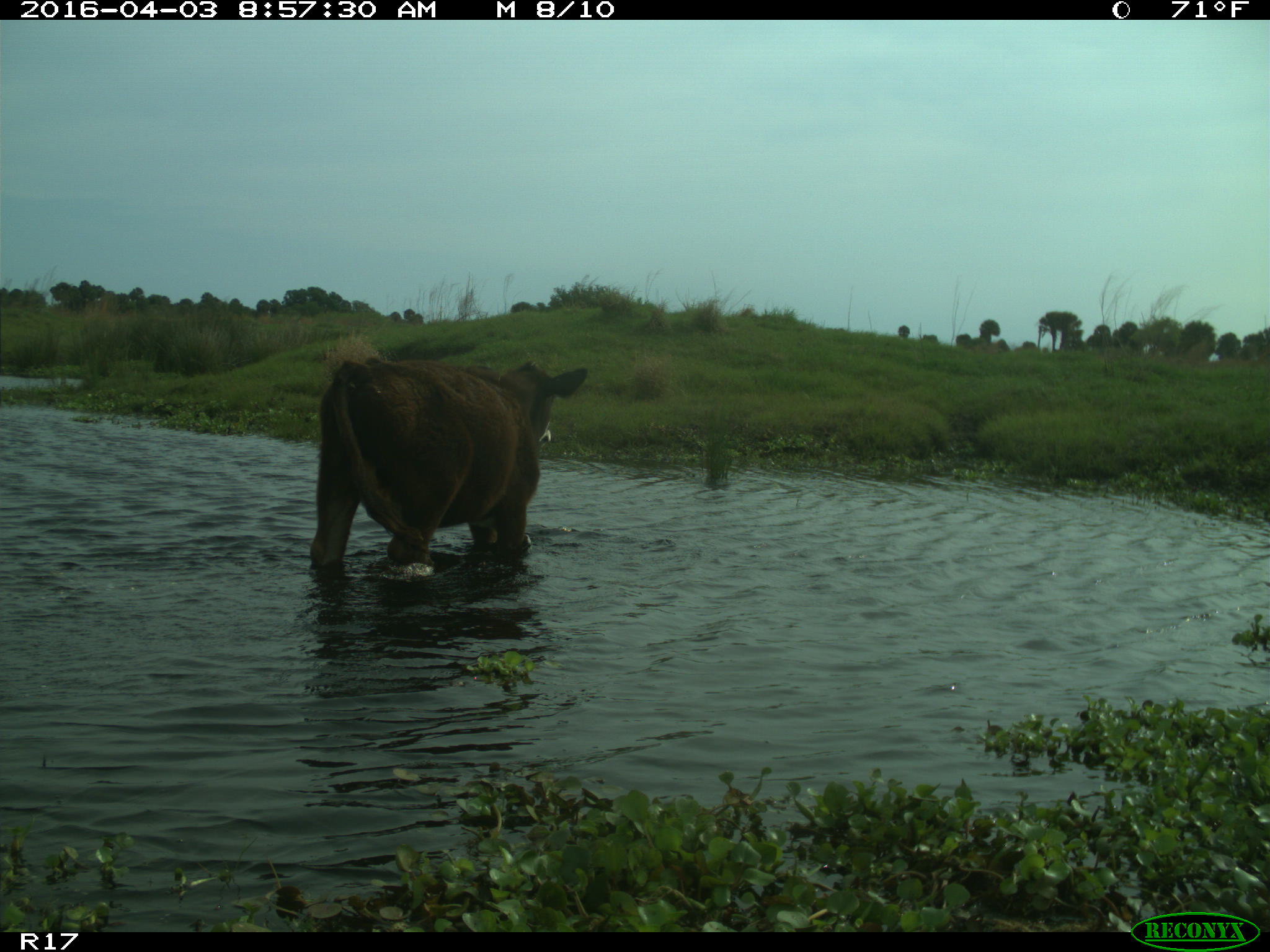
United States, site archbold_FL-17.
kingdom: Animalia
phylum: Chordata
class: Mammalia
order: Artiodactyla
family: Bovidae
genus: Bos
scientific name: Bos taurus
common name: domestic cow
Bos taurus (domestic cow).